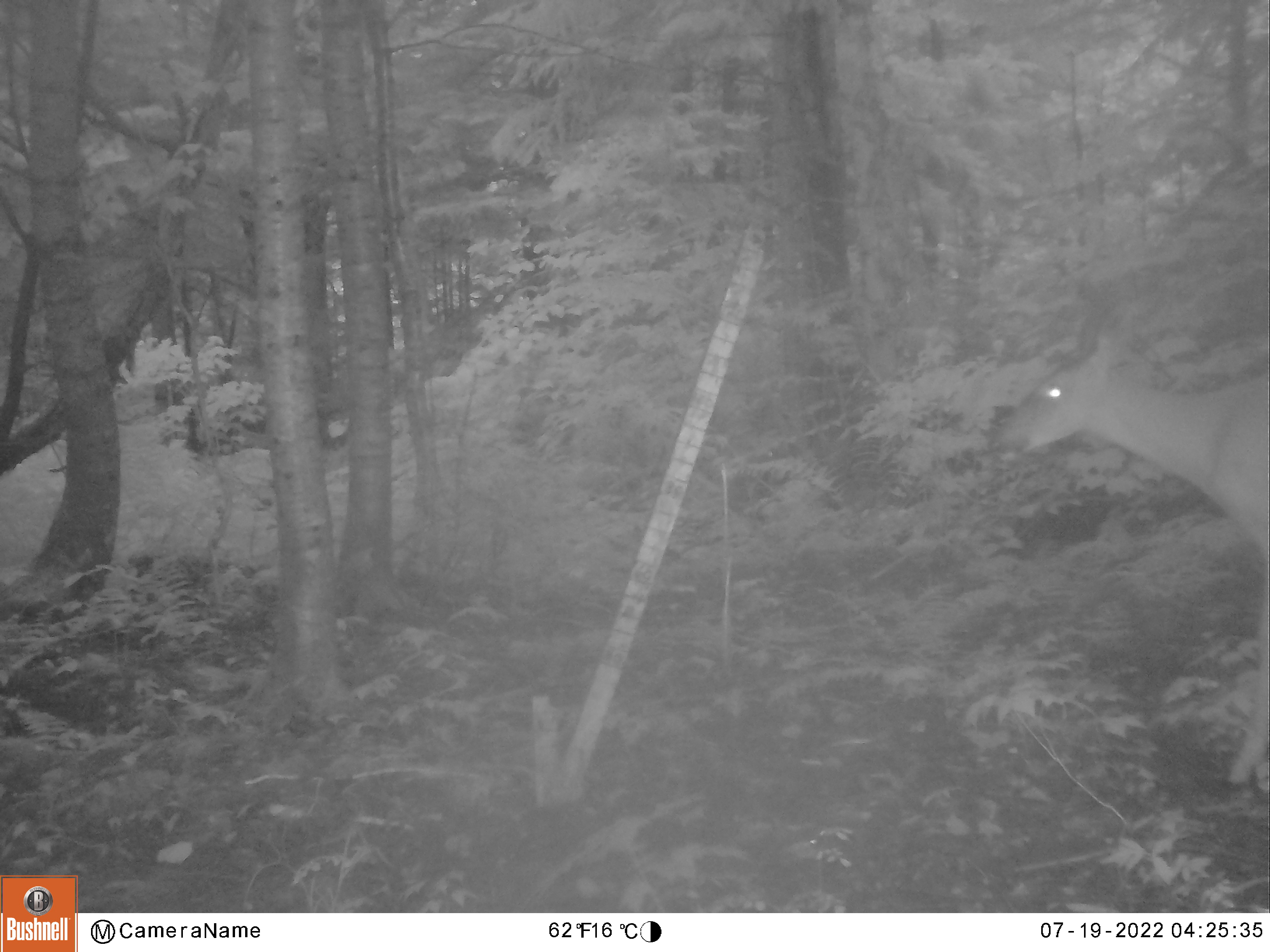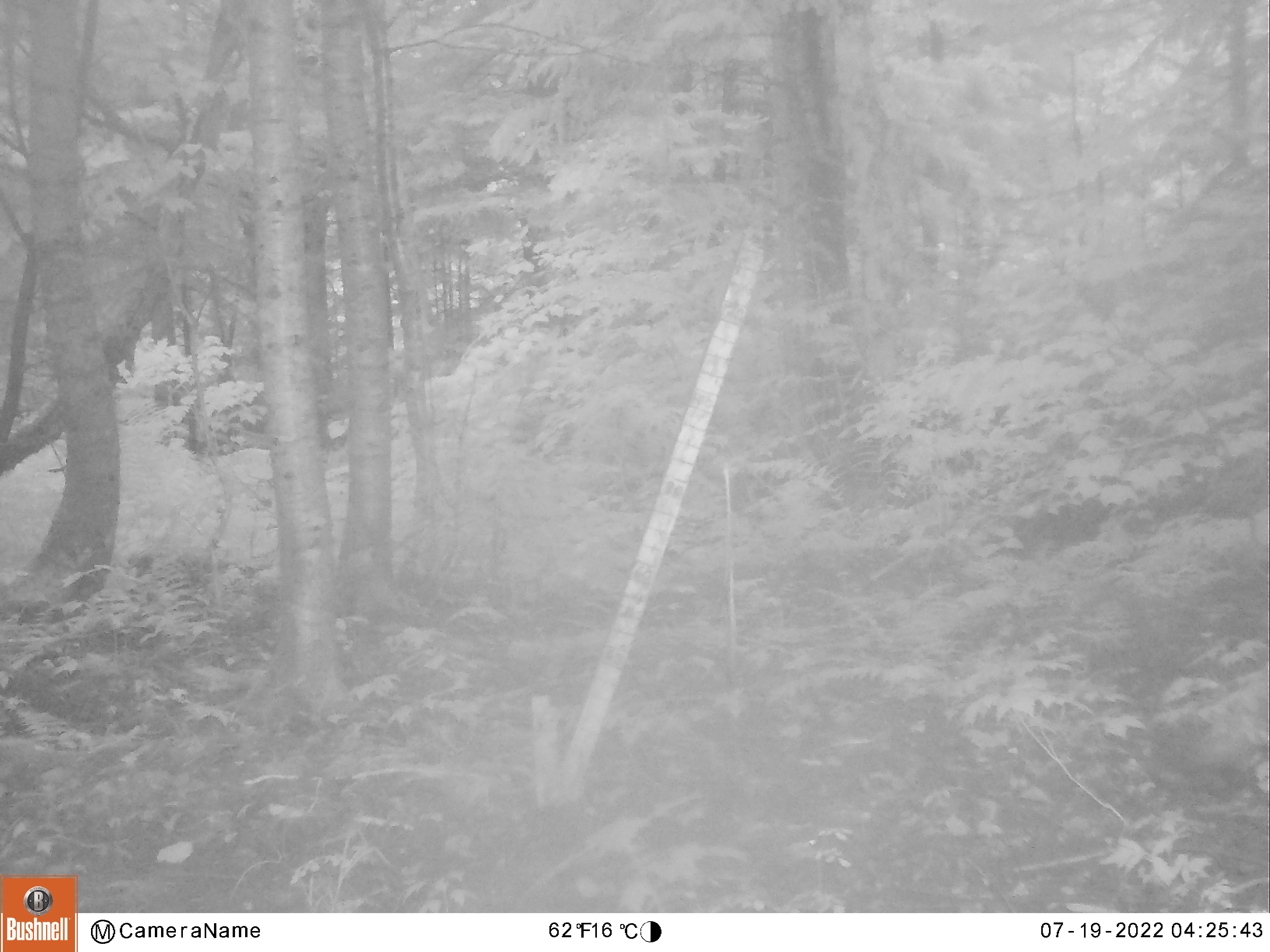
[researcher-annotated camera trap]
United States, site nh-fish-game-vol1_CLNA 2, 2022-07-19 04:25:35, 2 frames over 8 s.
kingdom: Animalia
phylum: Chordata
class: Mammalia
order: Artiodactyla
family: Cervidae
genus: Odocoileus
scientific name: Odocoileus virginianus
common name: white-tailed deer